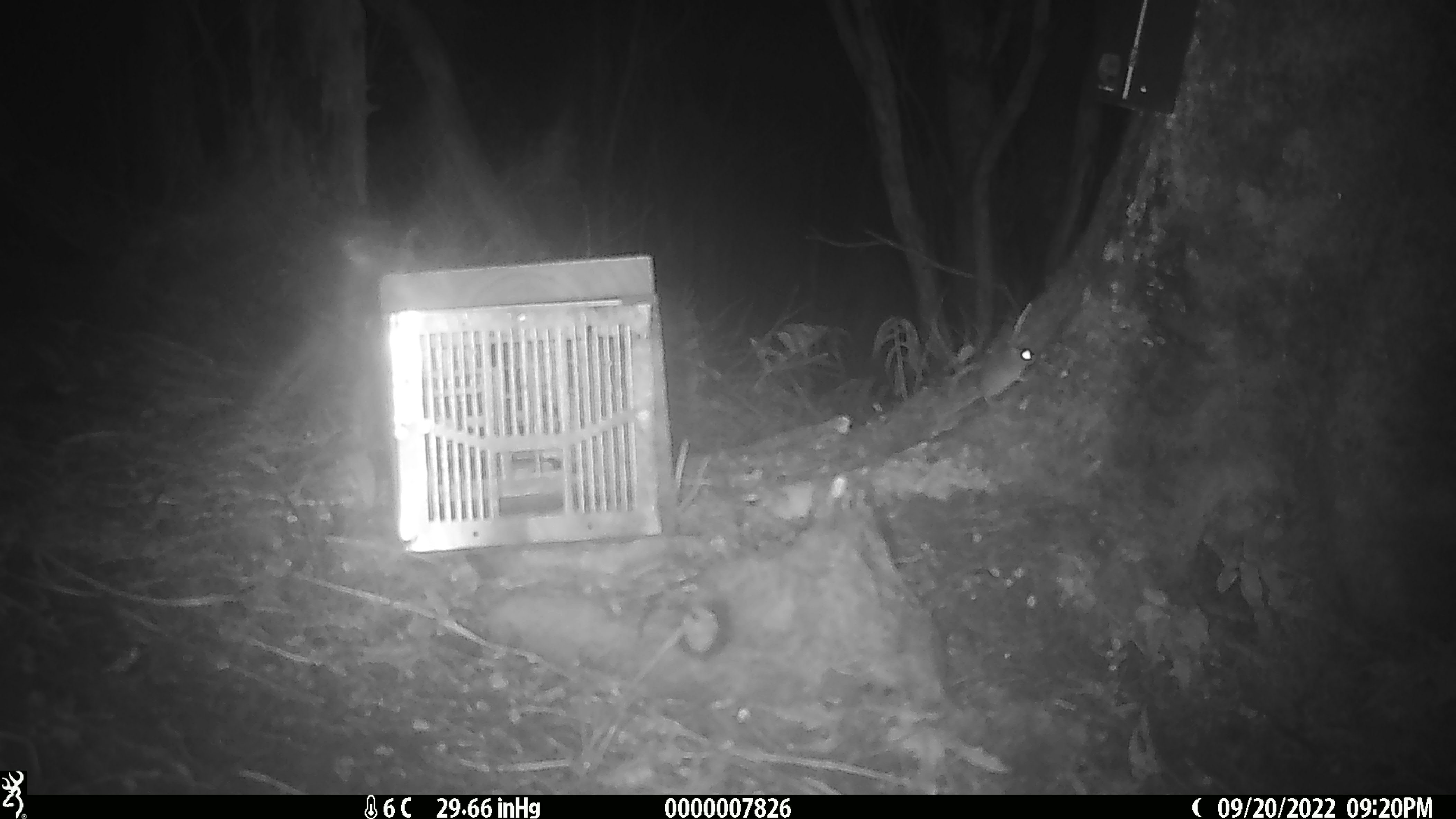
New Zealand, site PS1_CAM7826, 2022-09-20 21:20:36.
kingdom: Animalia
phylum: Chordata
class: Mammalia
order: Rodentia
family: Muridae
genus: Mus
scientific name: Mus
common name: mouse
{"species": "mouse (Mus)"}